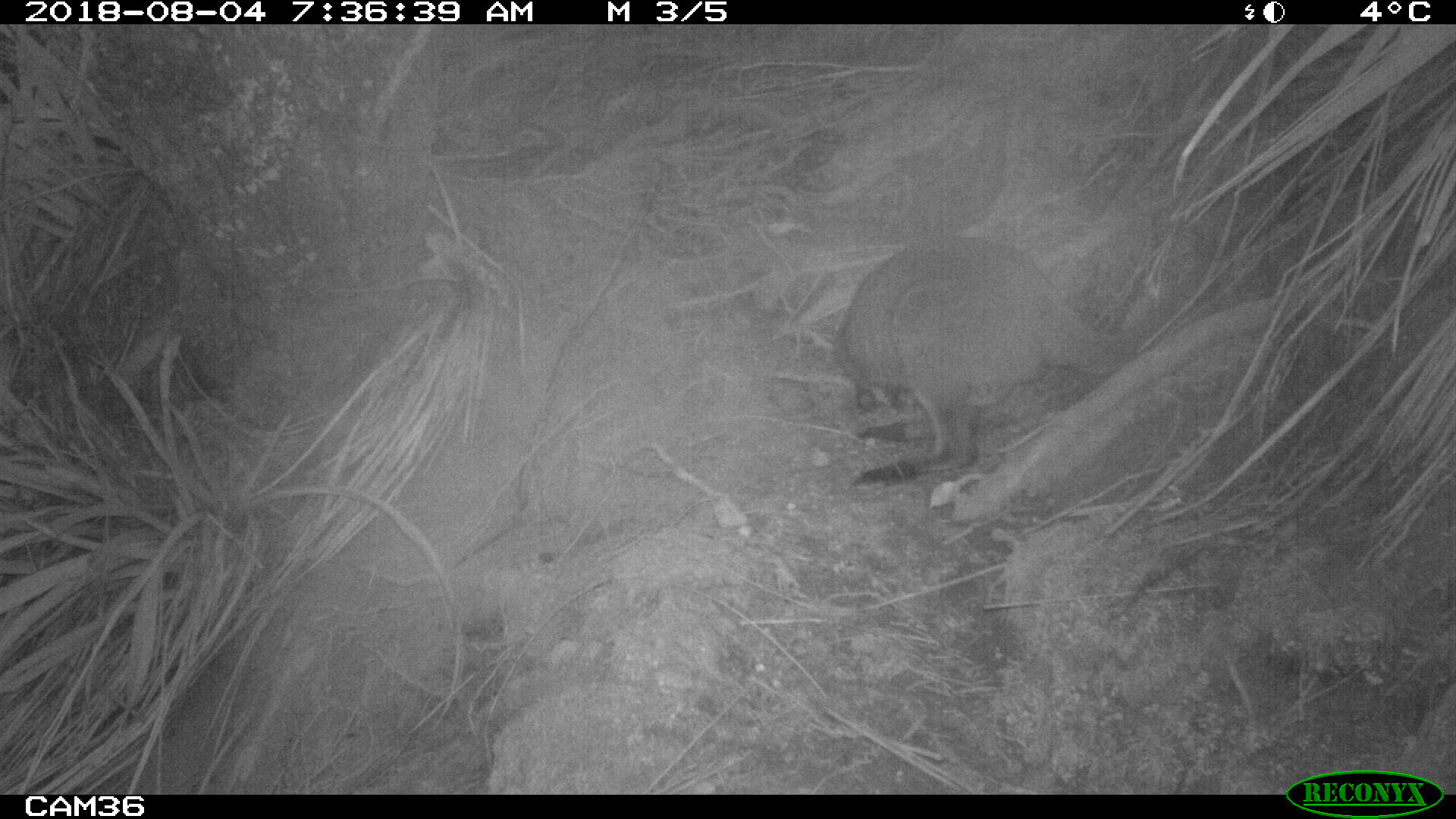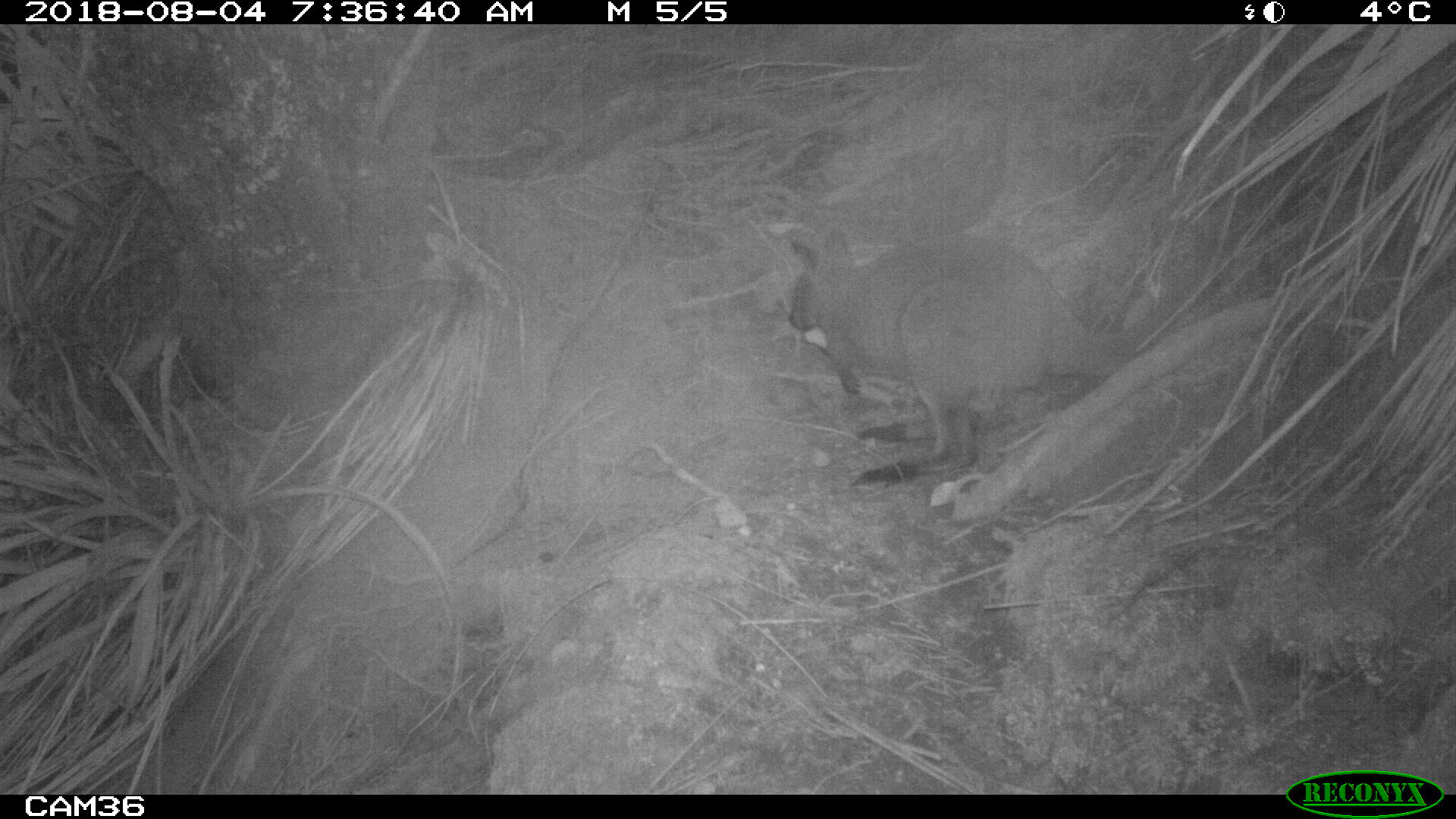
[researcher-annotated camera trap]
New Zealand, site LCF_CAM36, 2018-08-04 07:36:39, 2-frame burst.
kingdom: Animalia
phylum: Chordata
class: Mammalia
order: Diprotodontia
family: Macropodidae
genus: Notamacropus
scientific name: Notamacropus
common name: wallaby